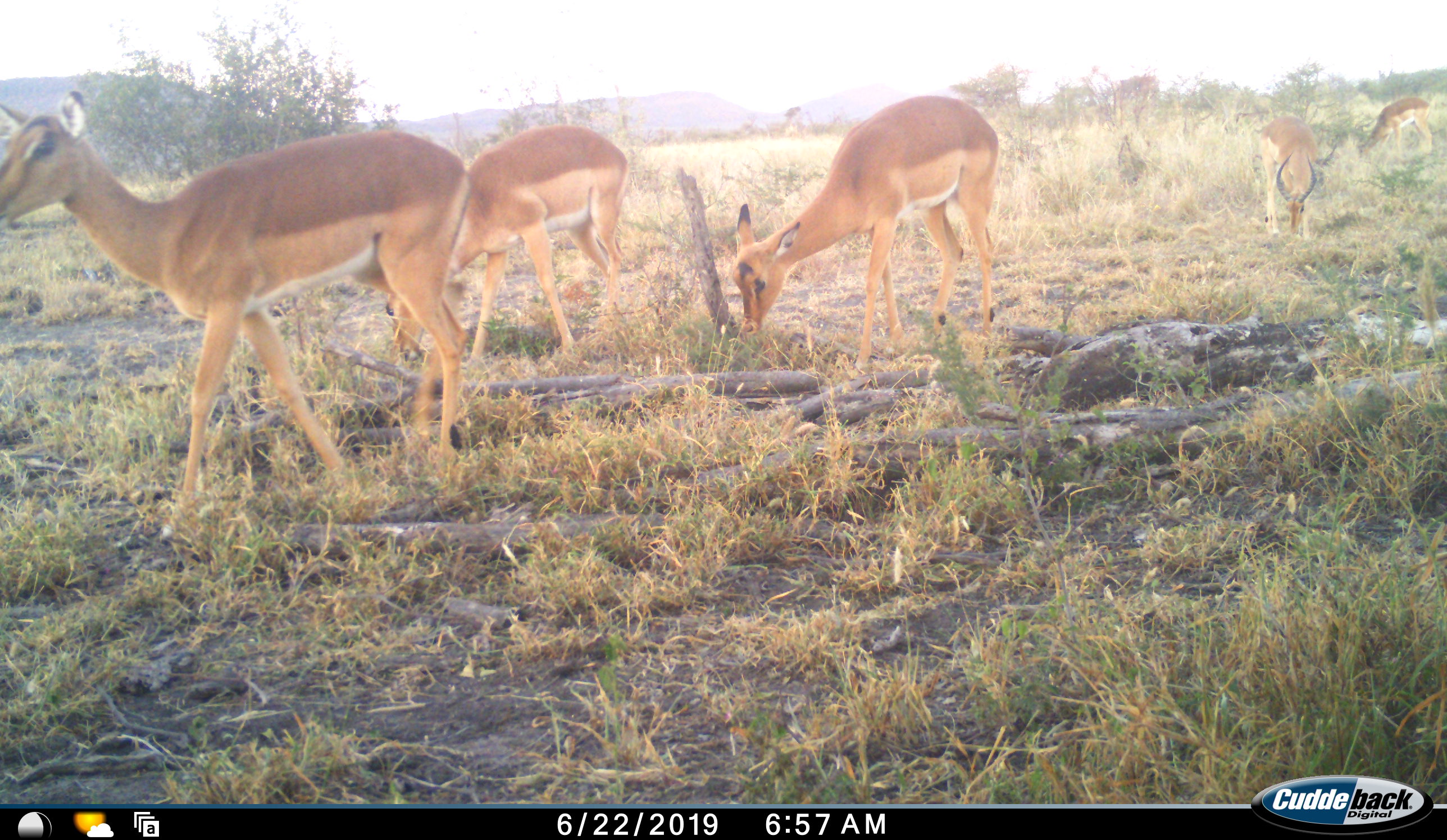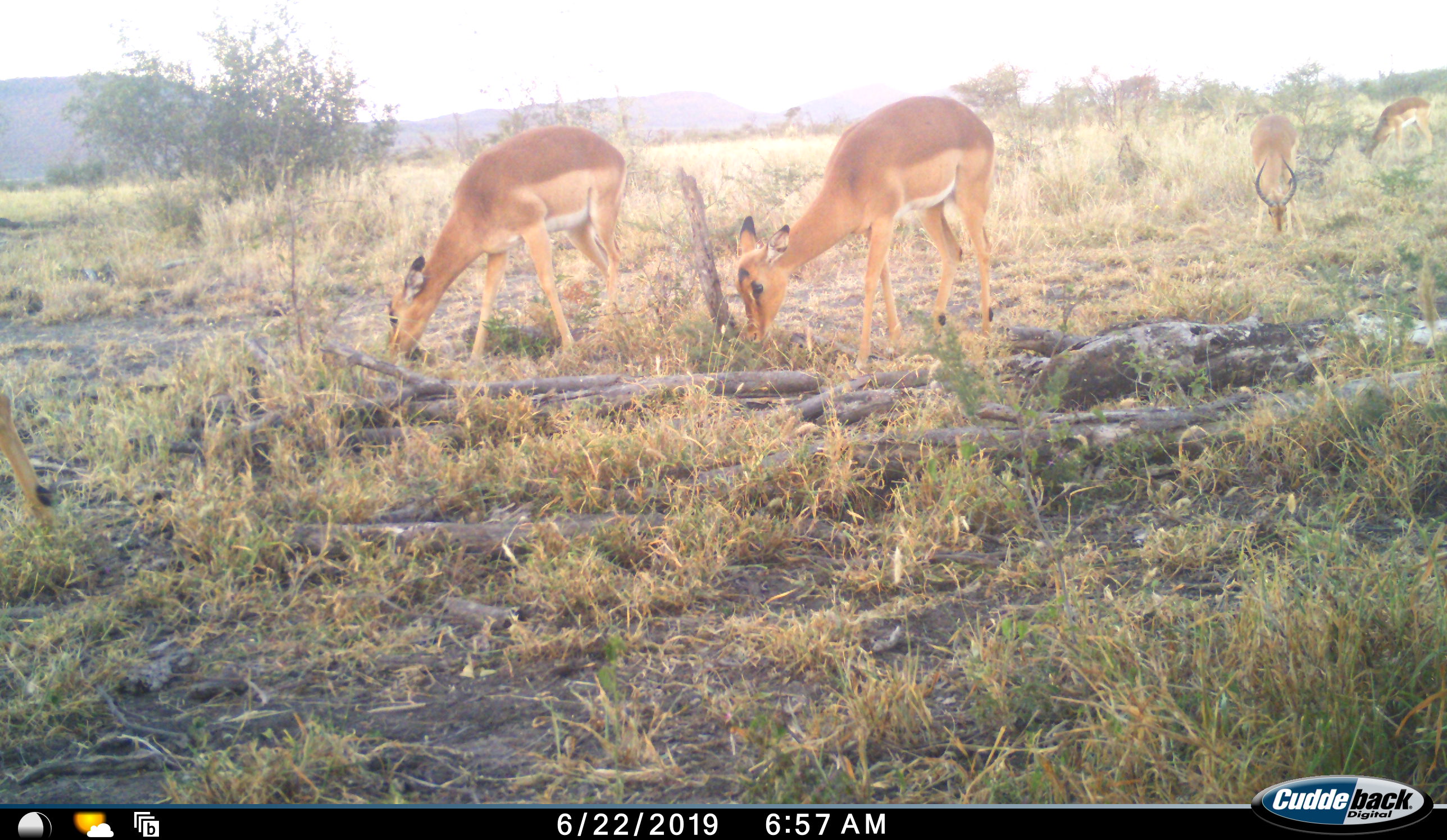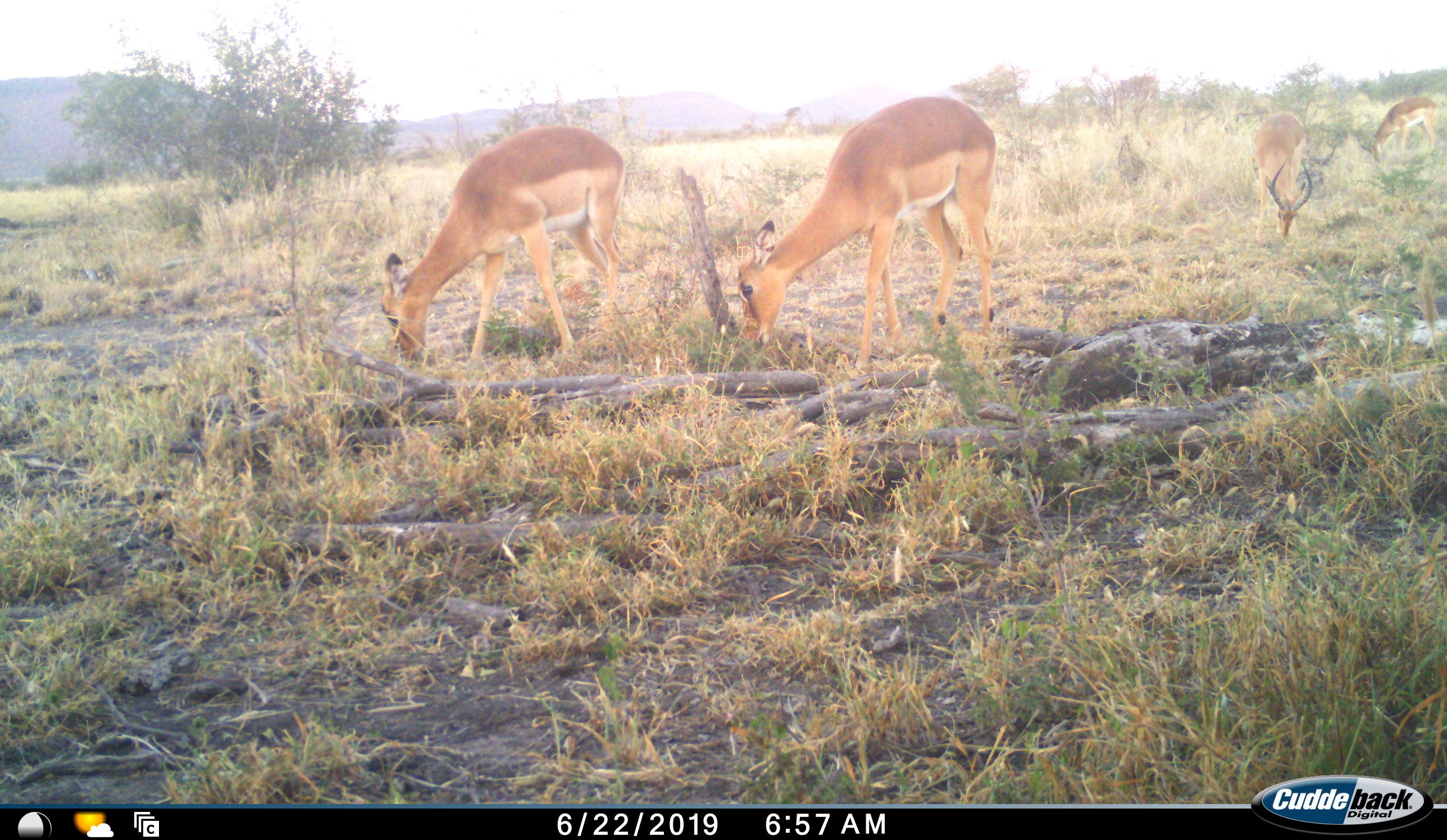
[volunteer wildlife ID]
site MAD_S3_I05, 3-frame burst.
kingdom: Animalia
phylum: Chordata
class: Mammalia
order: Artiodactyla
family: Bovidae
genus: Aepyceros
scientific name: Aepyceros melampus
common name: impala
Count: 5.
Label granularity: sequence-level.